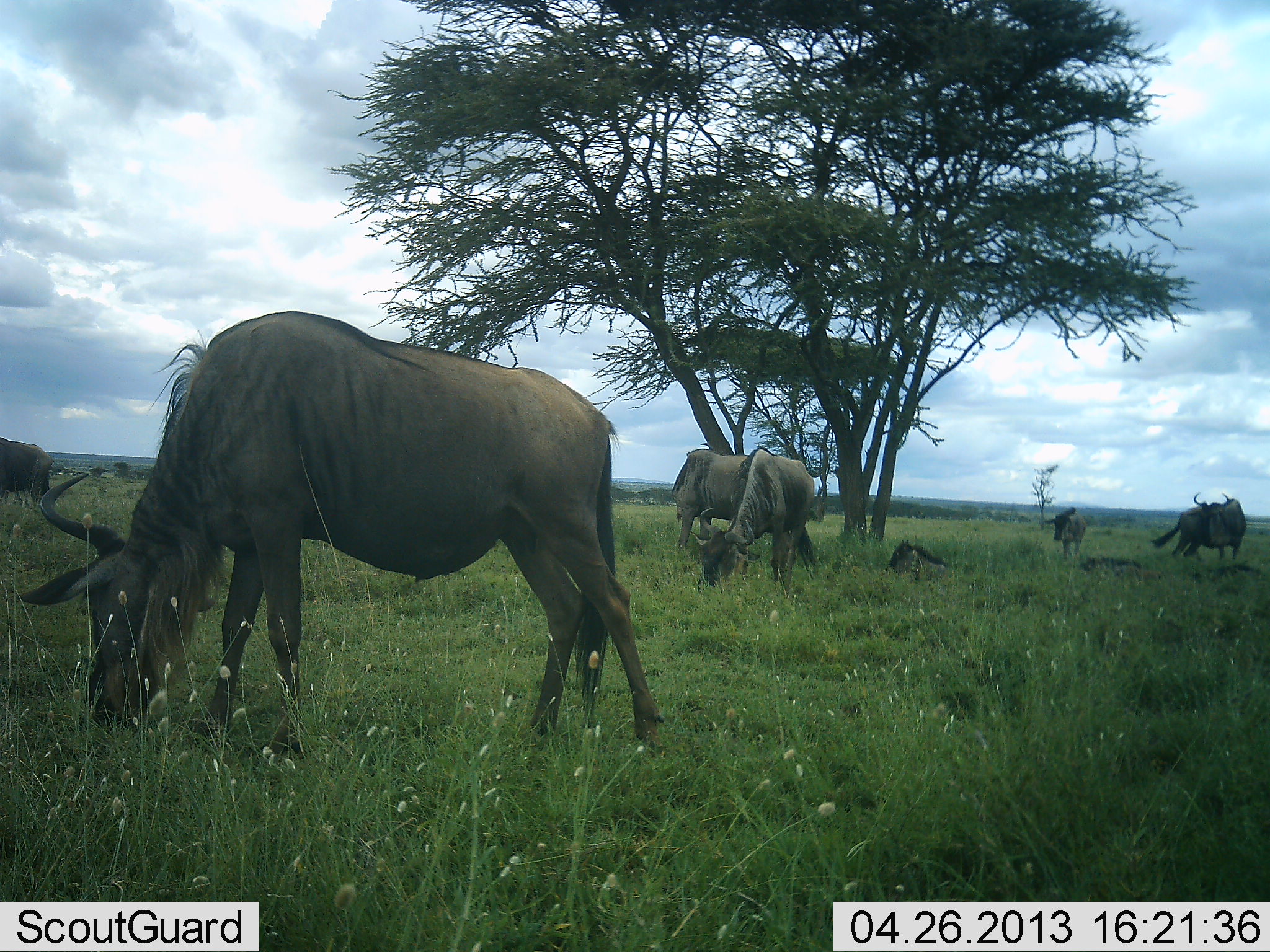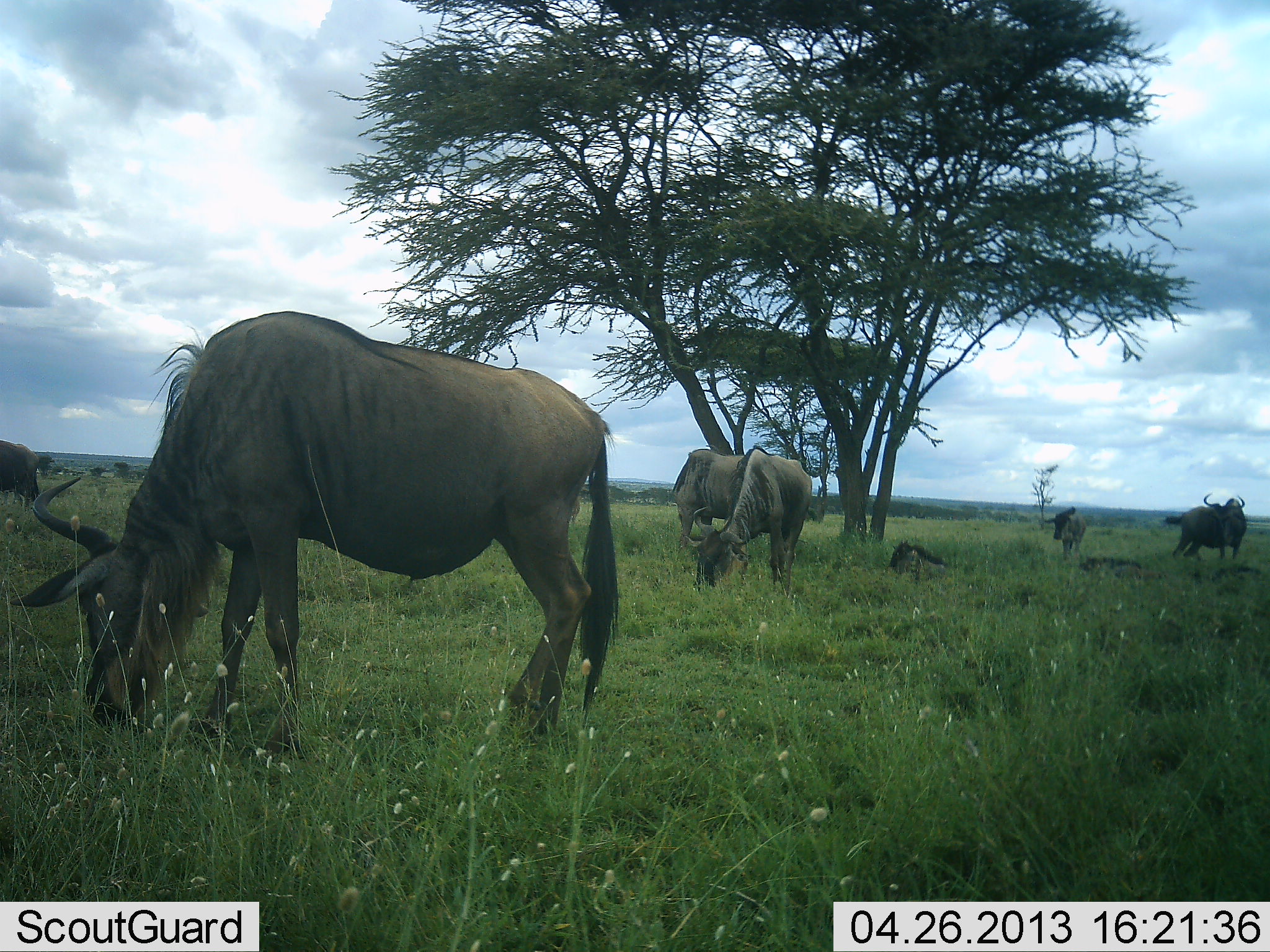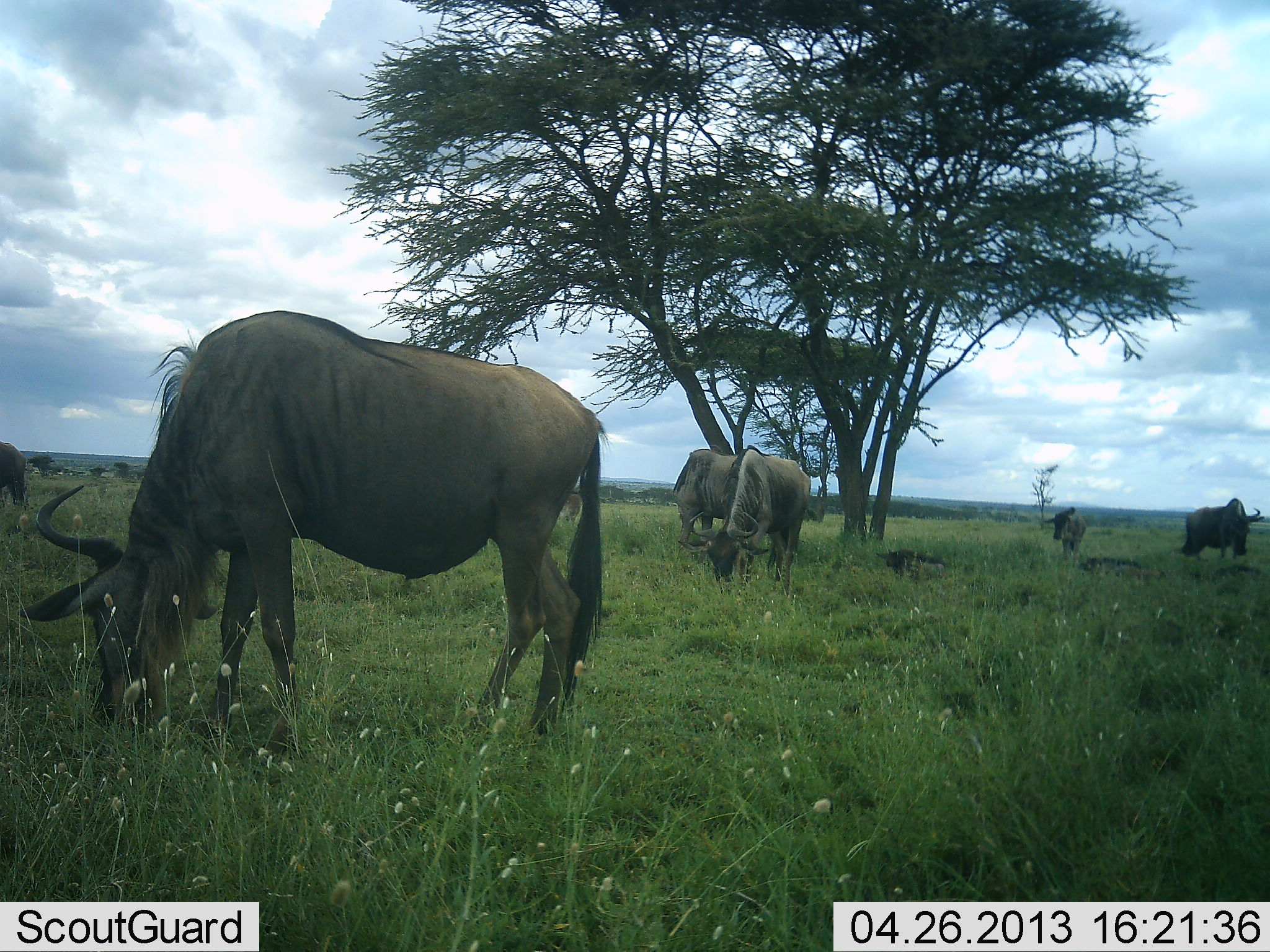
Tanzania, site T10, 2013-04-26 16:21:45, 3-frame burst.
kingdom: Animalia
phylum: Chordata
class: Mammalia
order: Artiodactyla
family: Bovidae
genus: Connochaetes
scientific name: Connochaetes taurinus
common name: blue wildebeest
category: wildebeest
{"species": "wildebeest (blue wildebeest) (Connochaetes taurinus)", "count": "8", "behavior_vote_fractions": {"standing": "60%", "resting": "90%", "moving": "10%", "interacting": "10%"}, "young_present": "0%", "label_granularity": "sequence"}